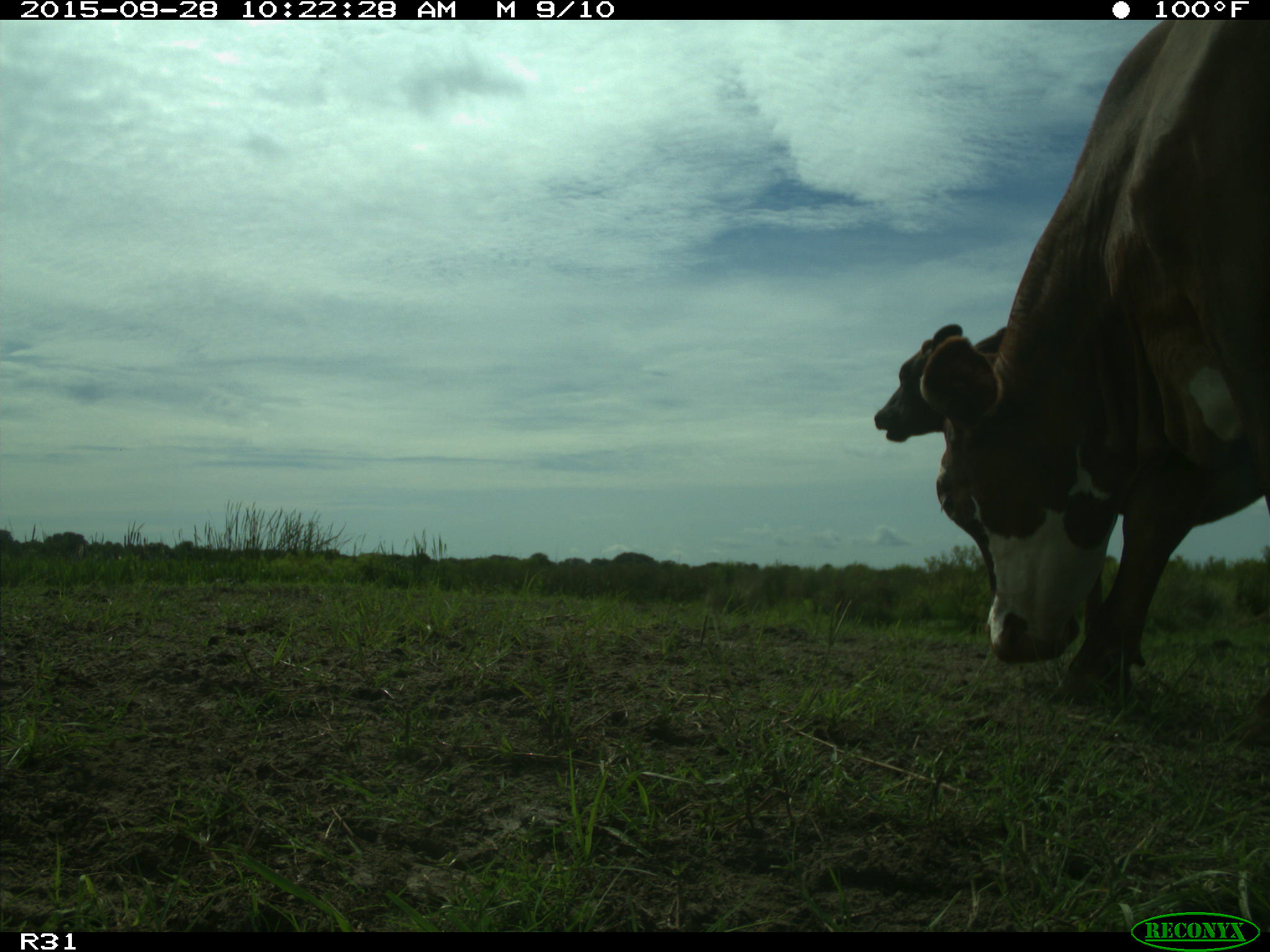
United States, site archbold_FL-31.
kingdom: Animalia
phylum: Chordata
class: Mammalia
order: Artiodactyla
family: Bovidae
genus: Bos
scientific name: Bos taurus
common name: domestic cow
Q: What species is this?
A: Bos taurus (domestic cow).